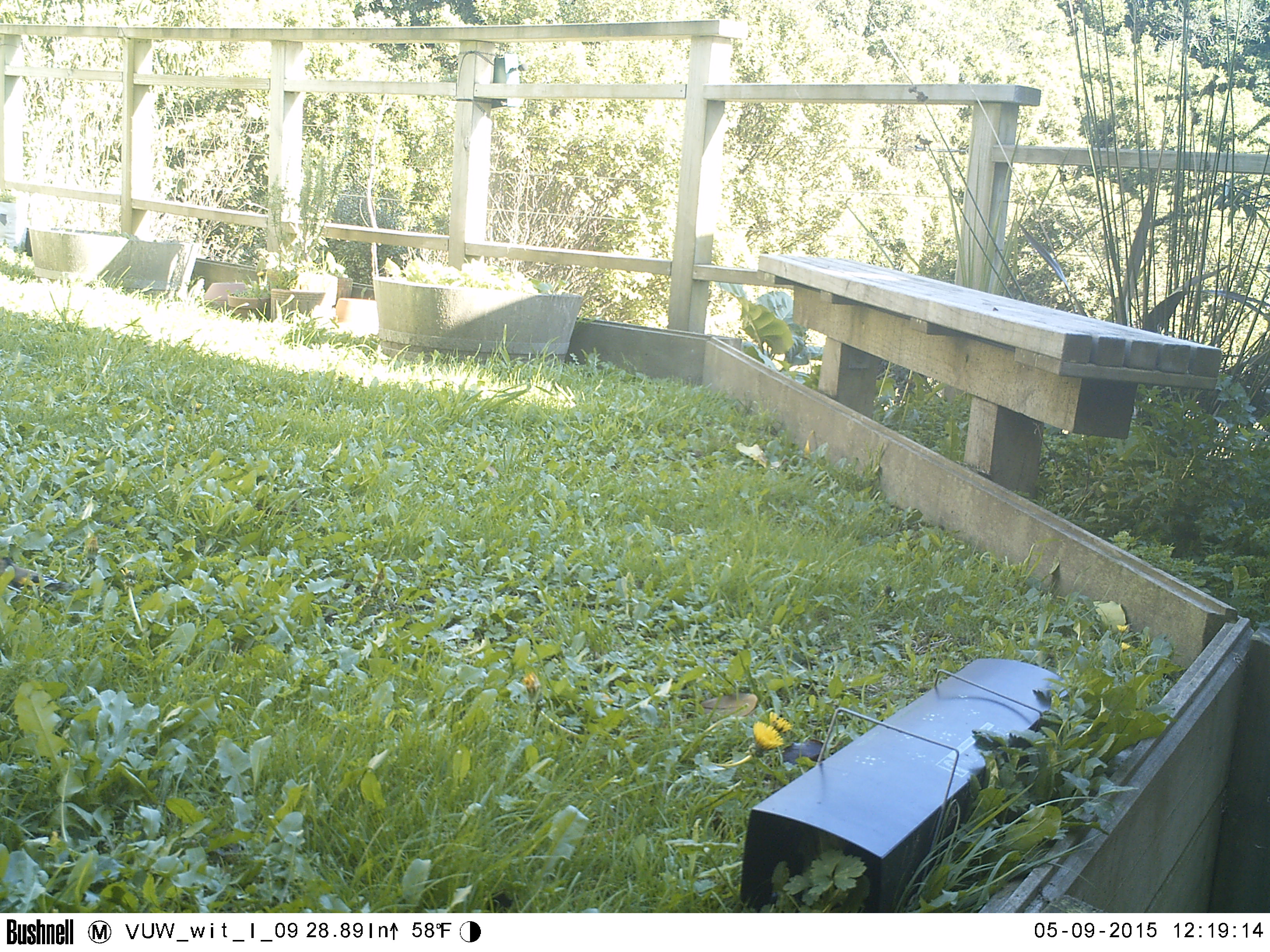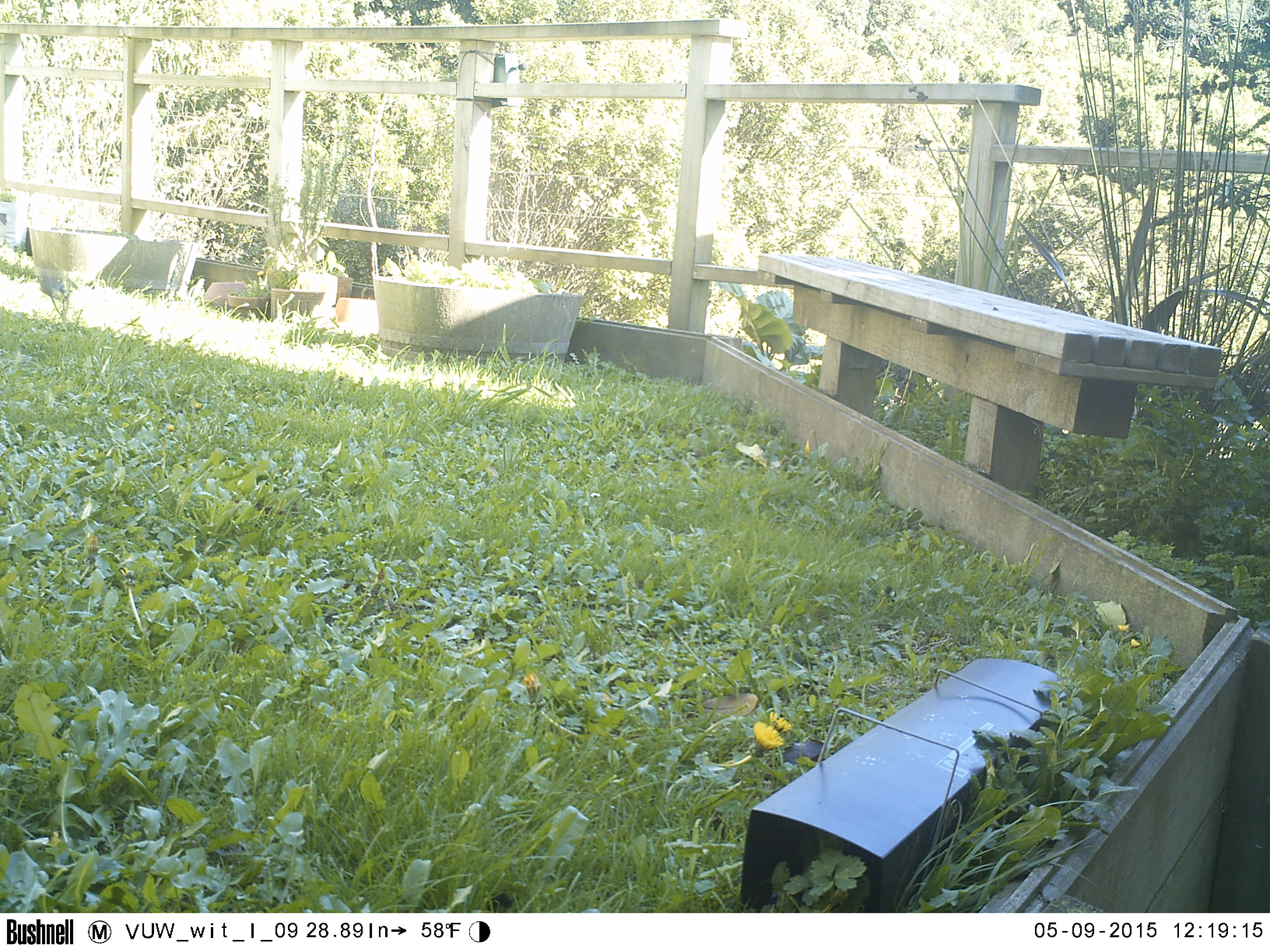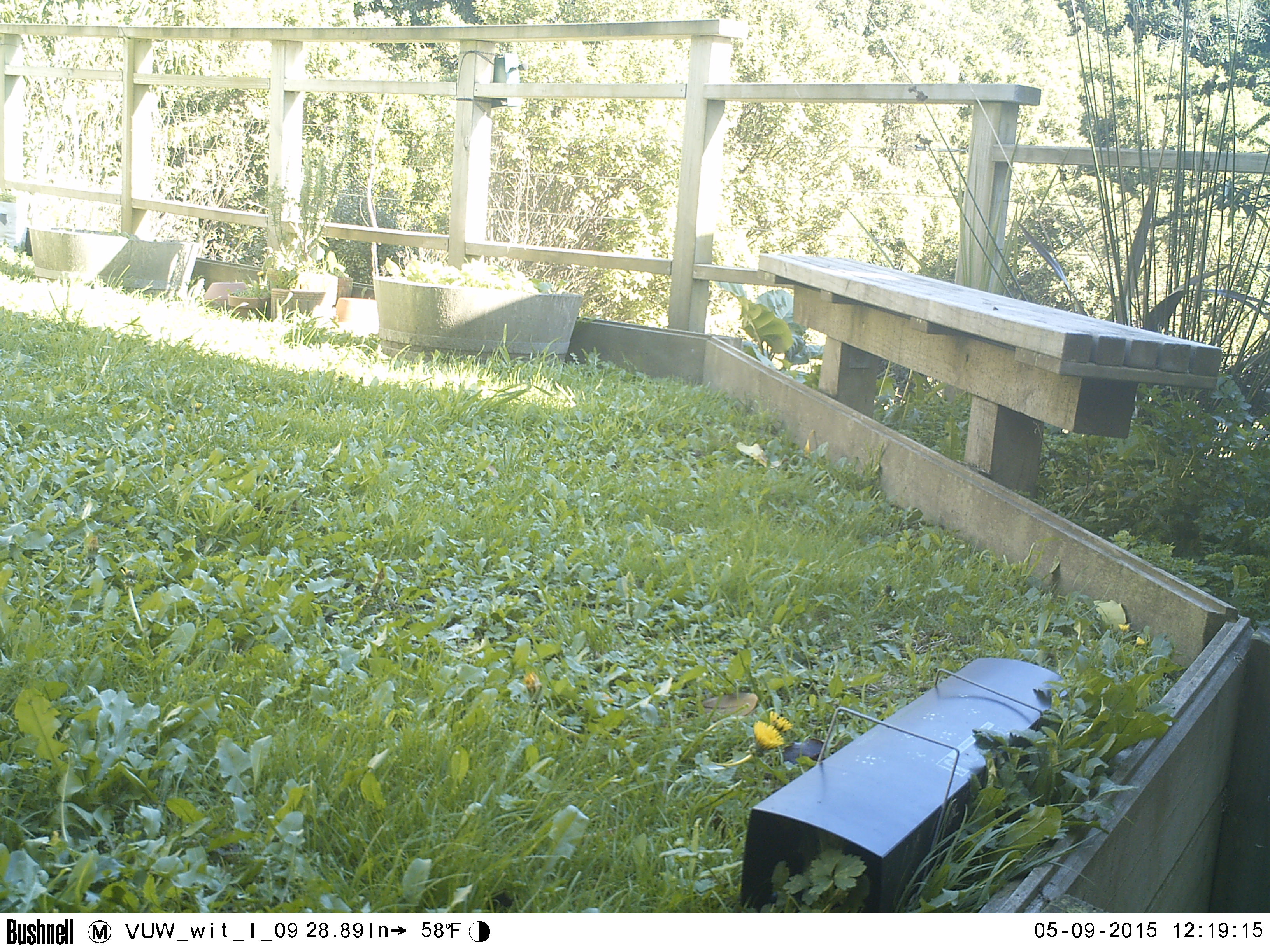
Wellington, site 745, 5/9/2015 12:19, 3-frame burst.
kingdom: Animalia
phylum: Chordata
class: Aves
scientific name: Aves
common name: bird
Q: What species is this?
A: Bird (Aves).